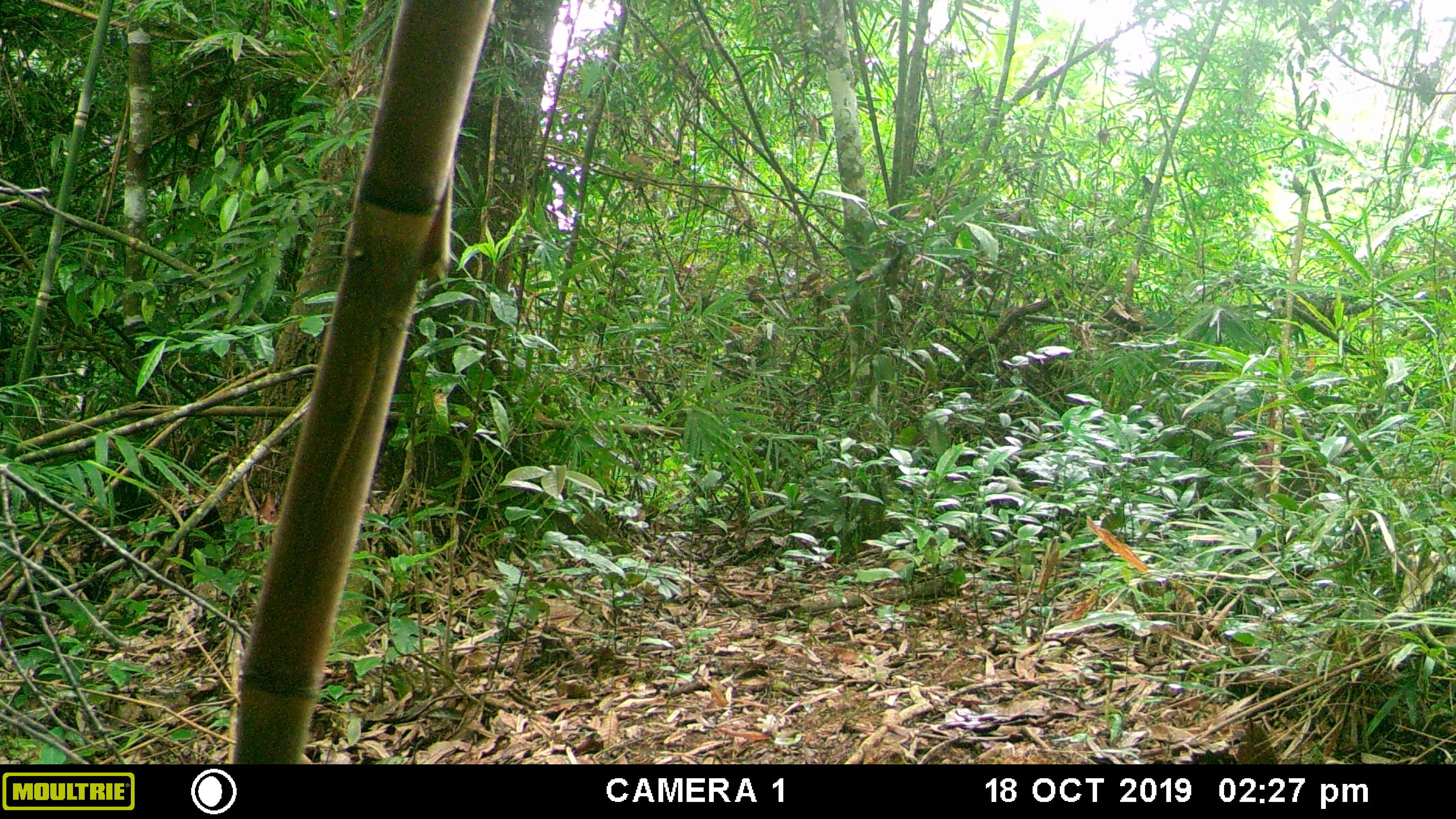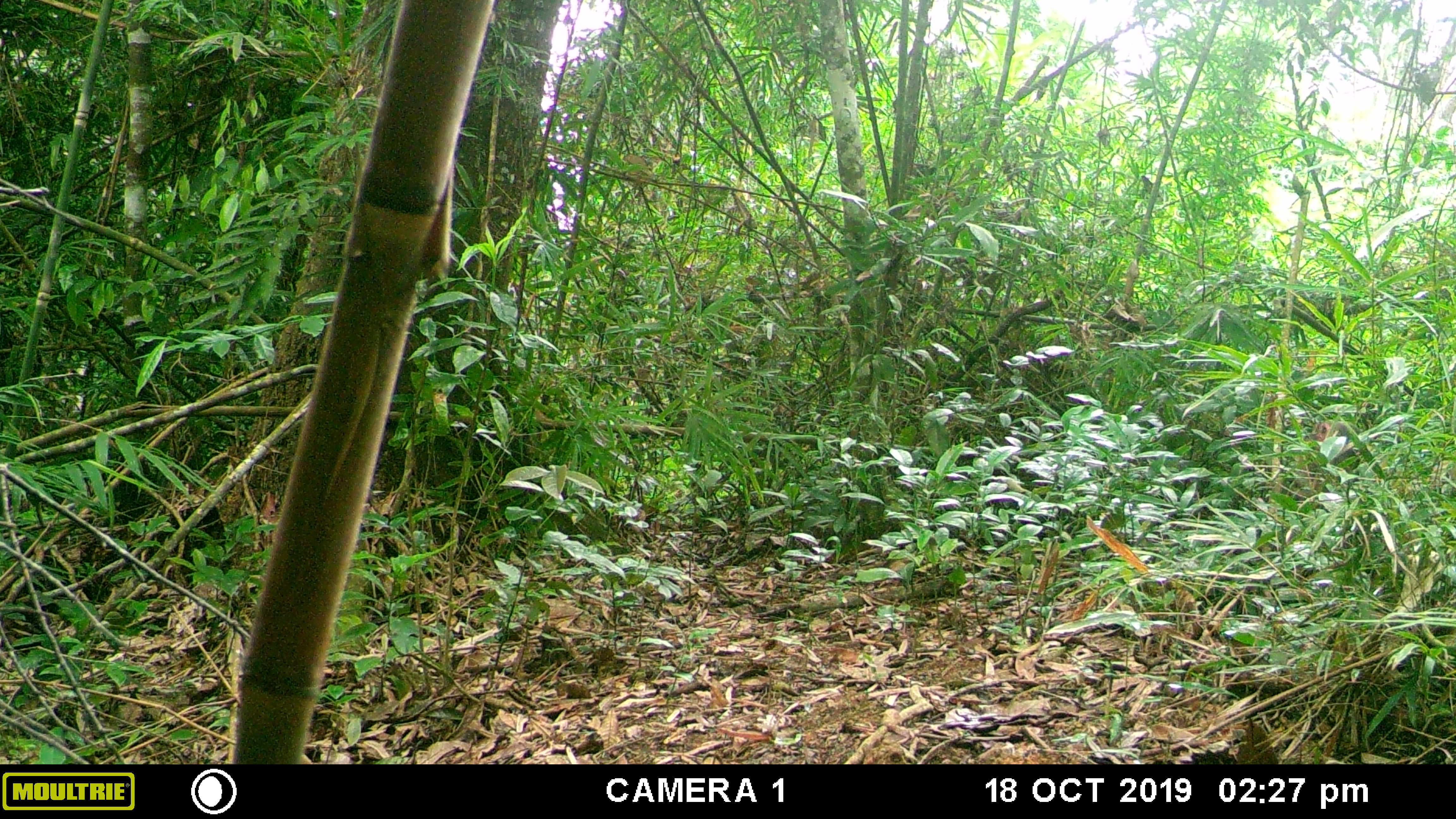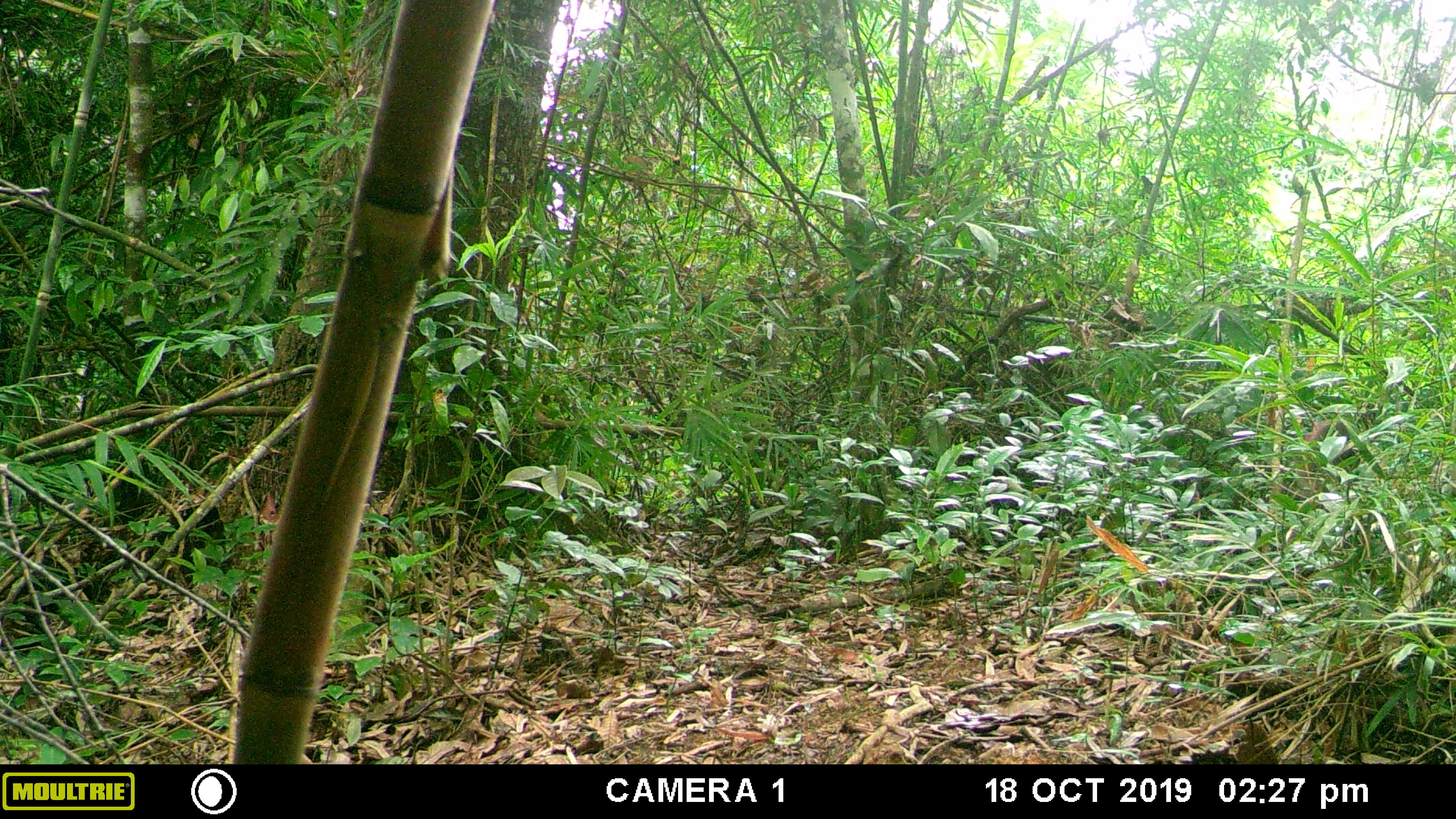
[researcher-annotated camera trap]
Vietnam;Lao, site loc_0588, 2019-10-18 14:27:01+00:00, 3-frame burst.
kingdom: Animalia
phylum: Chordata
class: Mammalia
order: Primates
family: Cercopithecidae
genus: Macaca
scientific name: Macaca arctoides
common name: stump-tailed macaque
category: stump tailed macaque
Stump tailed macaque (stump-tailed macaque) (Macaca arctoides). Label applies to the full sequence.